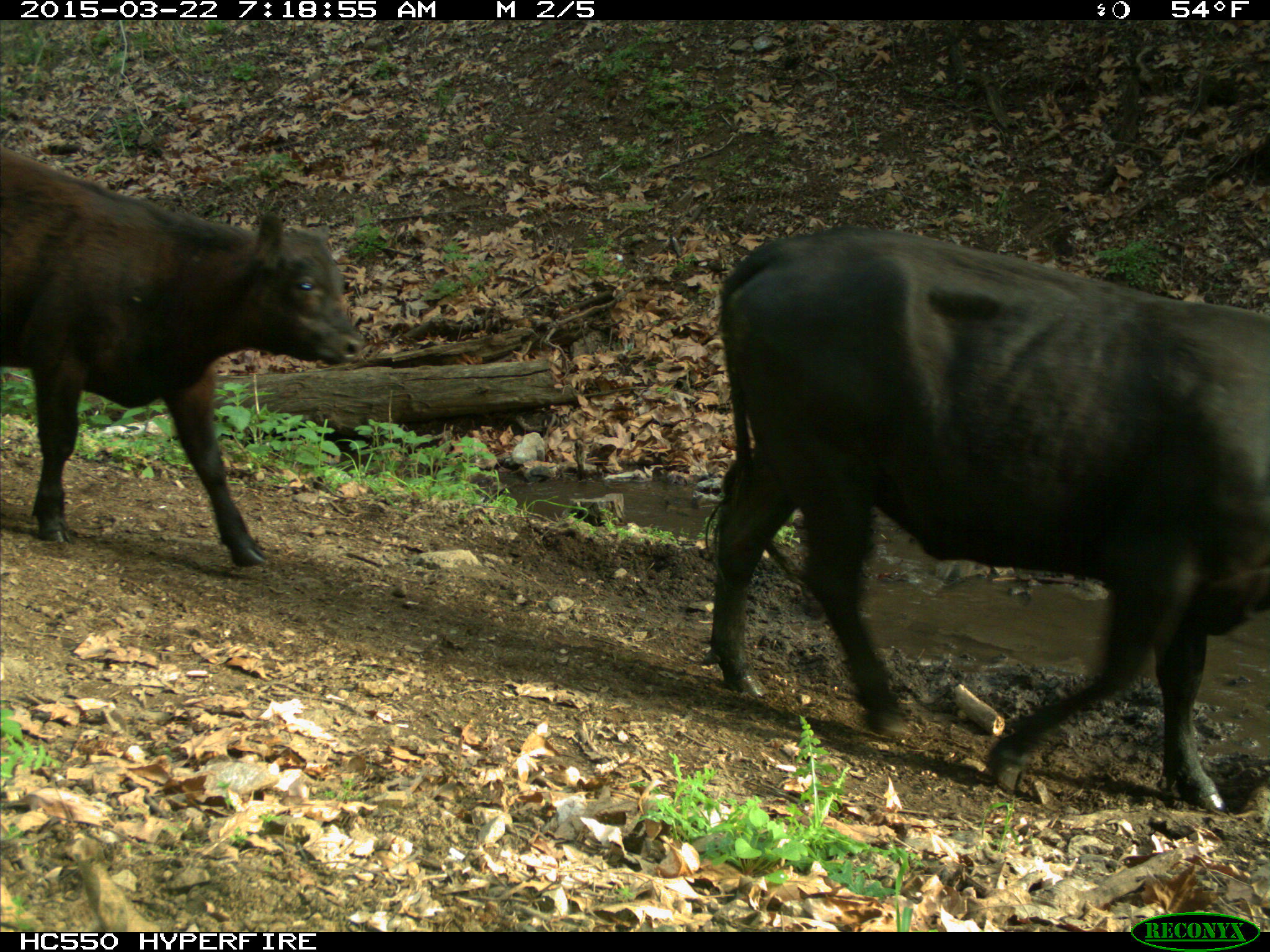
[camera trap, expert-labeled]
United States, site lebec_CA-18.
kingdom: Animalia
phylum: Chordata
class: Mammalia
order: Artiodactyla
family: Bovidae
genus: Bos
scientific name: Bos taurus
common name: domestic cow